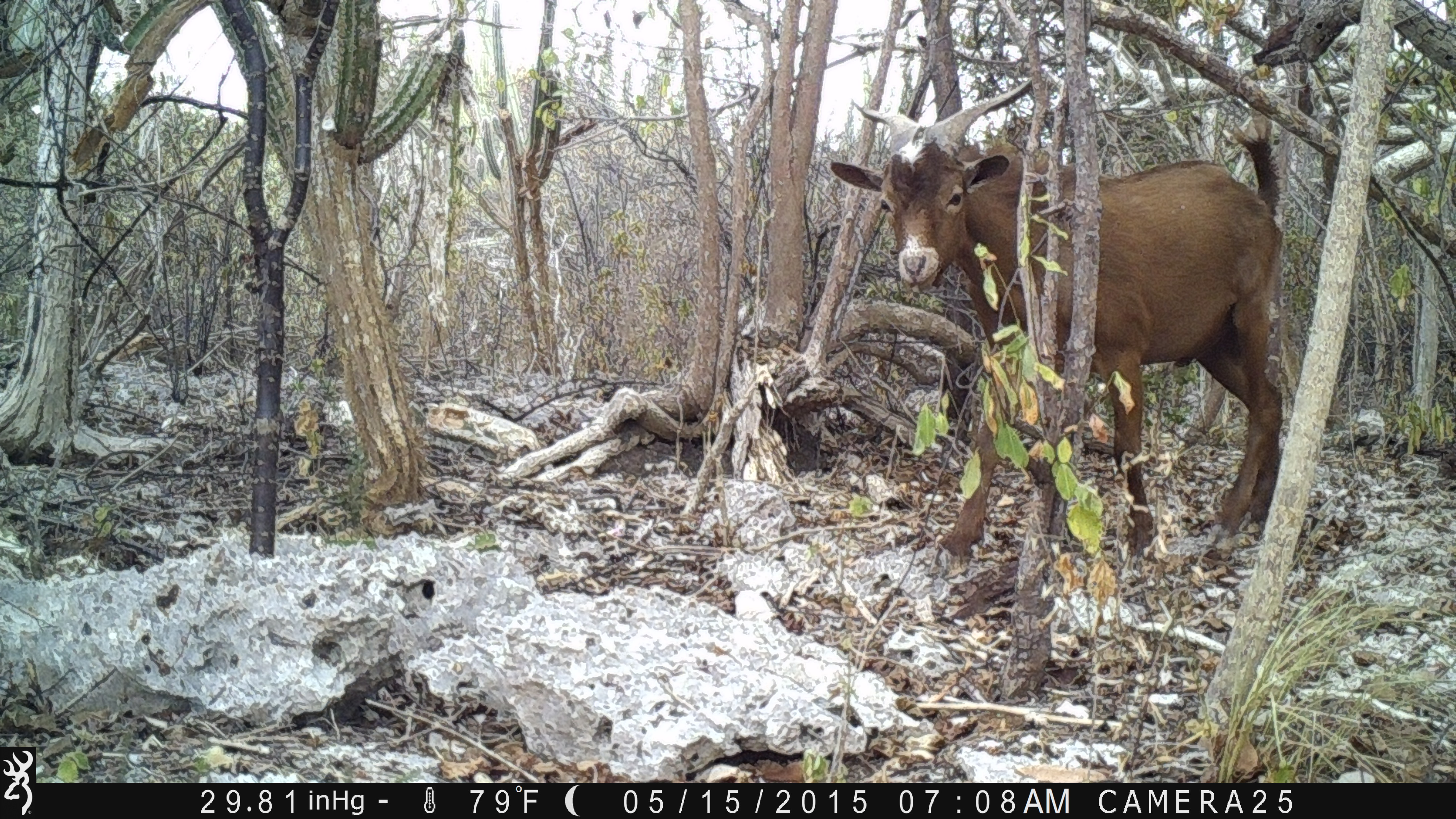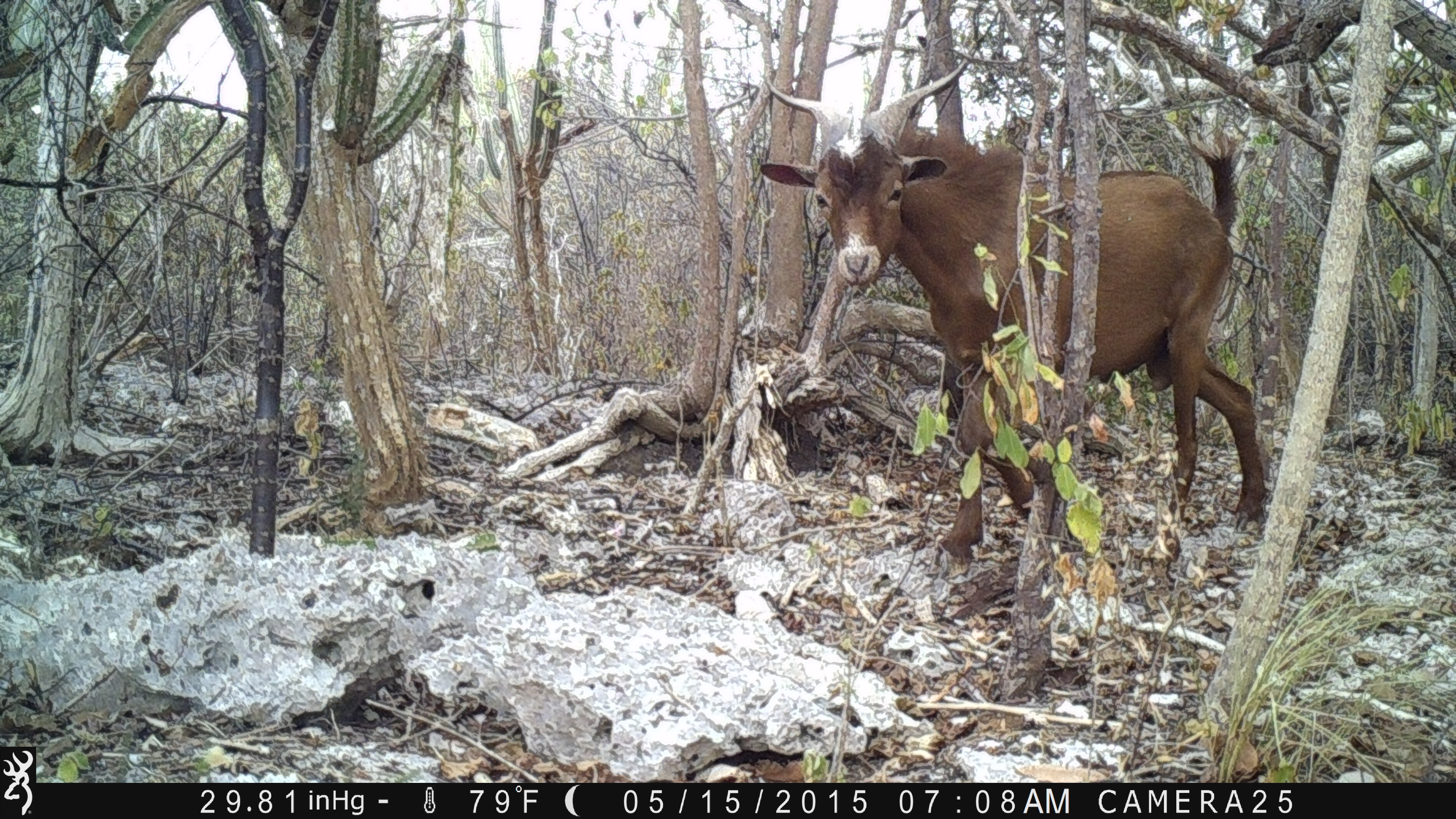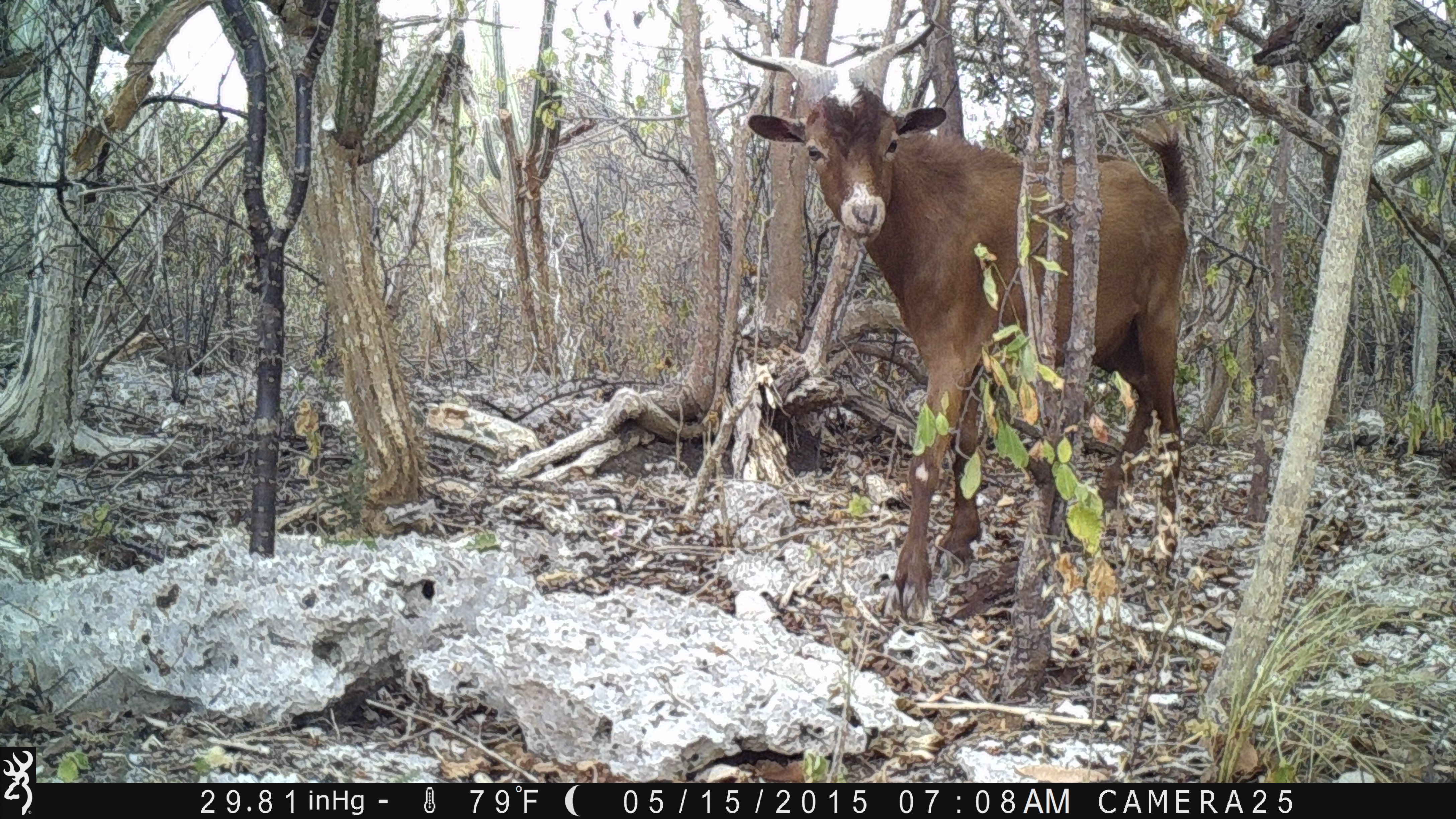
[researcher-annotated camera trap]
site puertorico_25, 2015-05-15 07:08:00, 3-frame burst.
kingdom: Animalia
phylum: Chordata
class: Mammalia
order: Artiodactyla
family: Bovidae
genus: Capra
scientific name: Capra hircus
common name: goat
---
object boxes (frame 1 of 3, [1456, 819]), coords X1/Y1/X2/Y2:
goat: 820/73/1289/566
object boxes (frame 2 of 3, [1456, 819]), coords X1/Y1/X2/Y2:
goat: 754/61/1275/564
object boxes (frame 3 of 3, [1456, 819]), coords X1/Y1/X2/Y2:
goat: 721/37/1194/611